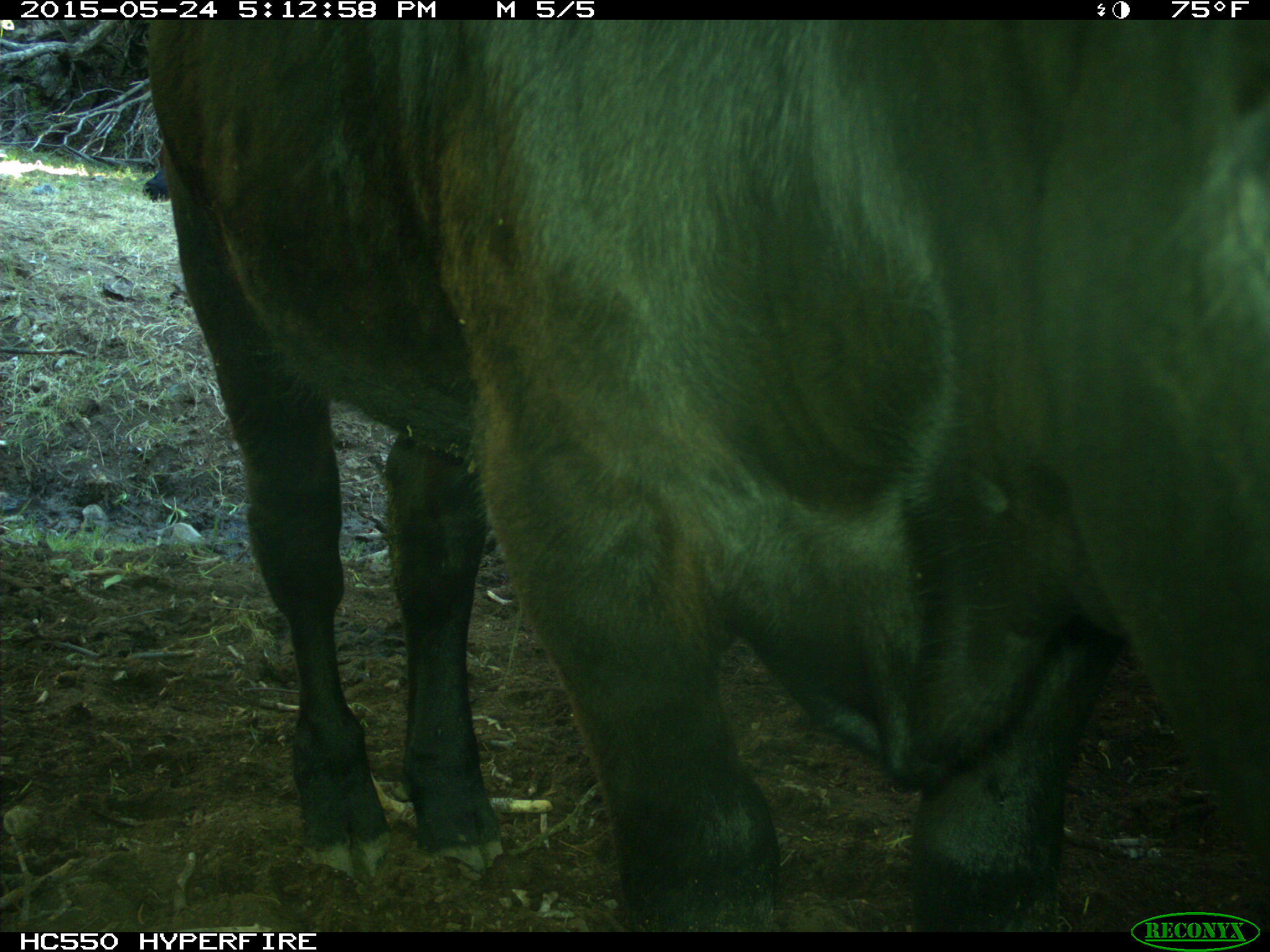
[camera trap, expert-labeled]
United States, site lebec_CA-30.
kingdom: Animalia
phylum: Chordata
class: Mammalia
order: Artiodactyla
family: Bovidae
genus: Bos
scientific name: Bos taurus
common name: domestic cow